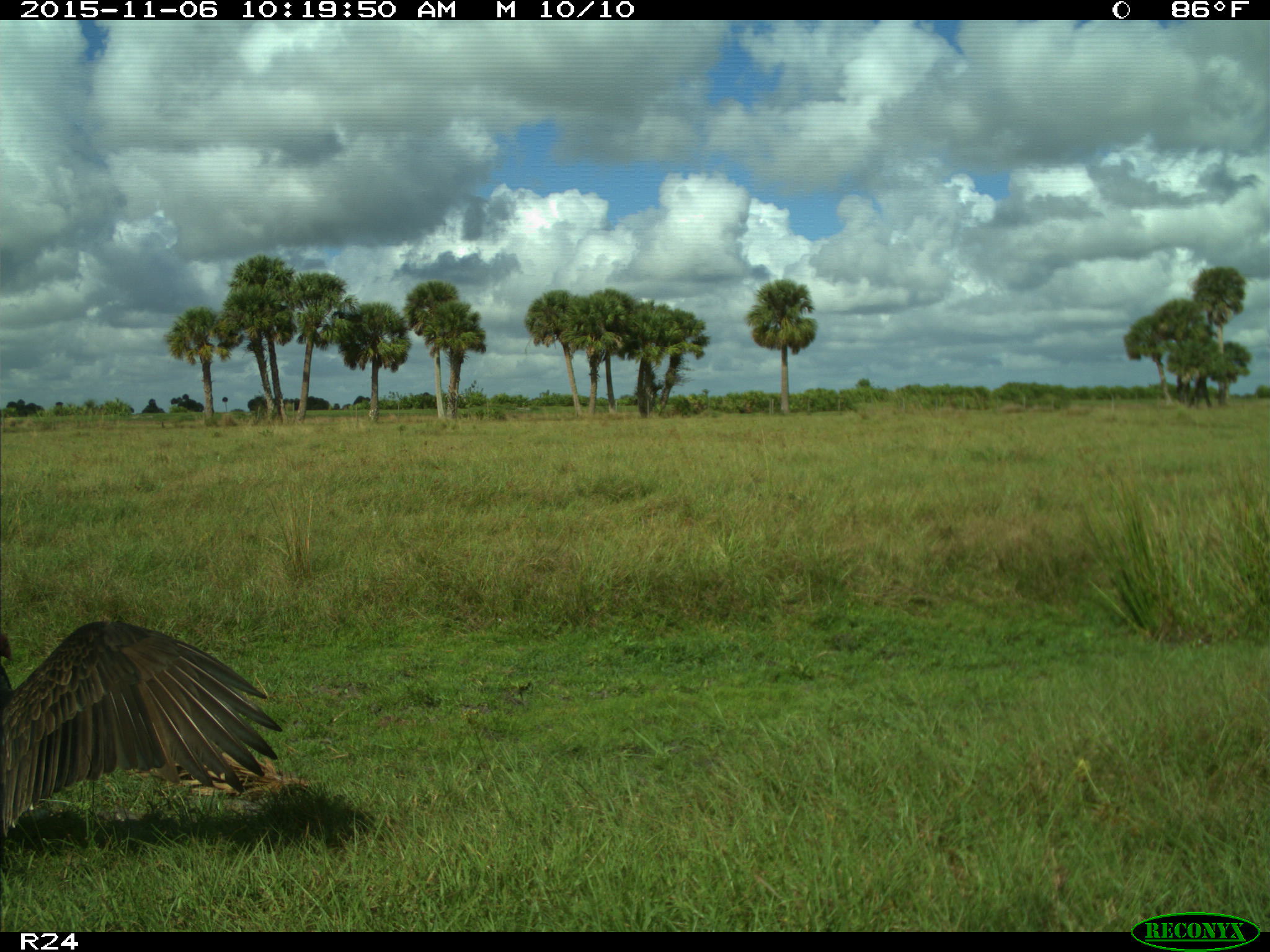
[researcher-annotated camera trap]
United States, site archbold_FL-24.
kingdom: Animalia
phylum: Chordata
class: Aves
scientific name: Aves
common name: birds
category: unidentified bird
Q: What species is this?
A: Unidentified bird (birds) (Aves).